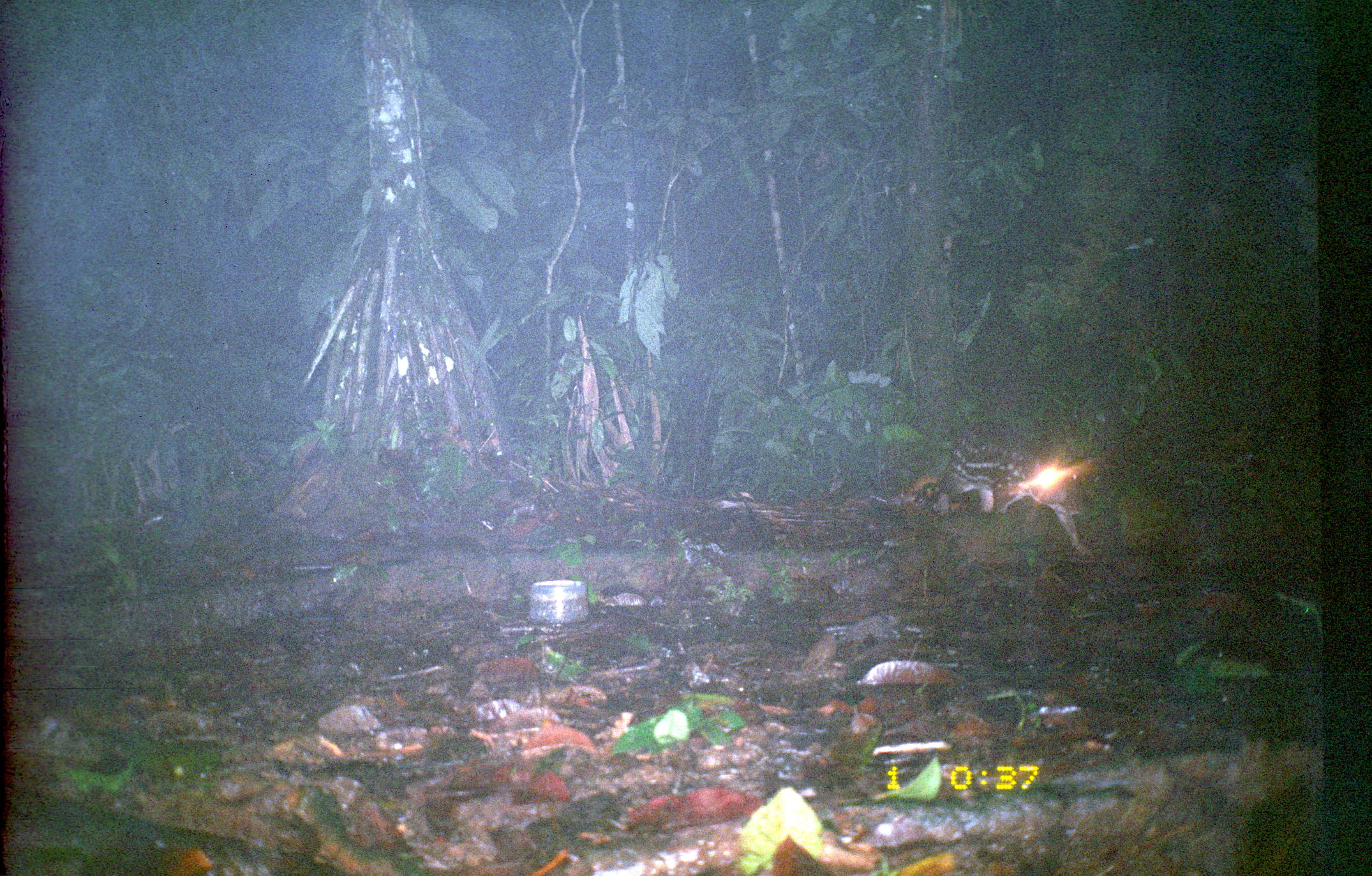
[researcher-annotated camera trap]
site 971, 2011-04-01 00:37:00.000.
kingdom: Animalia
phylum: Chordata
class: Mammalia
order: Rodentia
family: Cuniculidae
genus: Cuniculus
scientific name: Cuniculus paca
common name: spotted paca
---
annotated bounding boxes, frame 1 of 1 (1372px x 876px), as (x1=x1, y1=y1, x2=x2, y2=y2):
cuniculus paca: (x1=929, y1=421, x2=1094, y2=561)